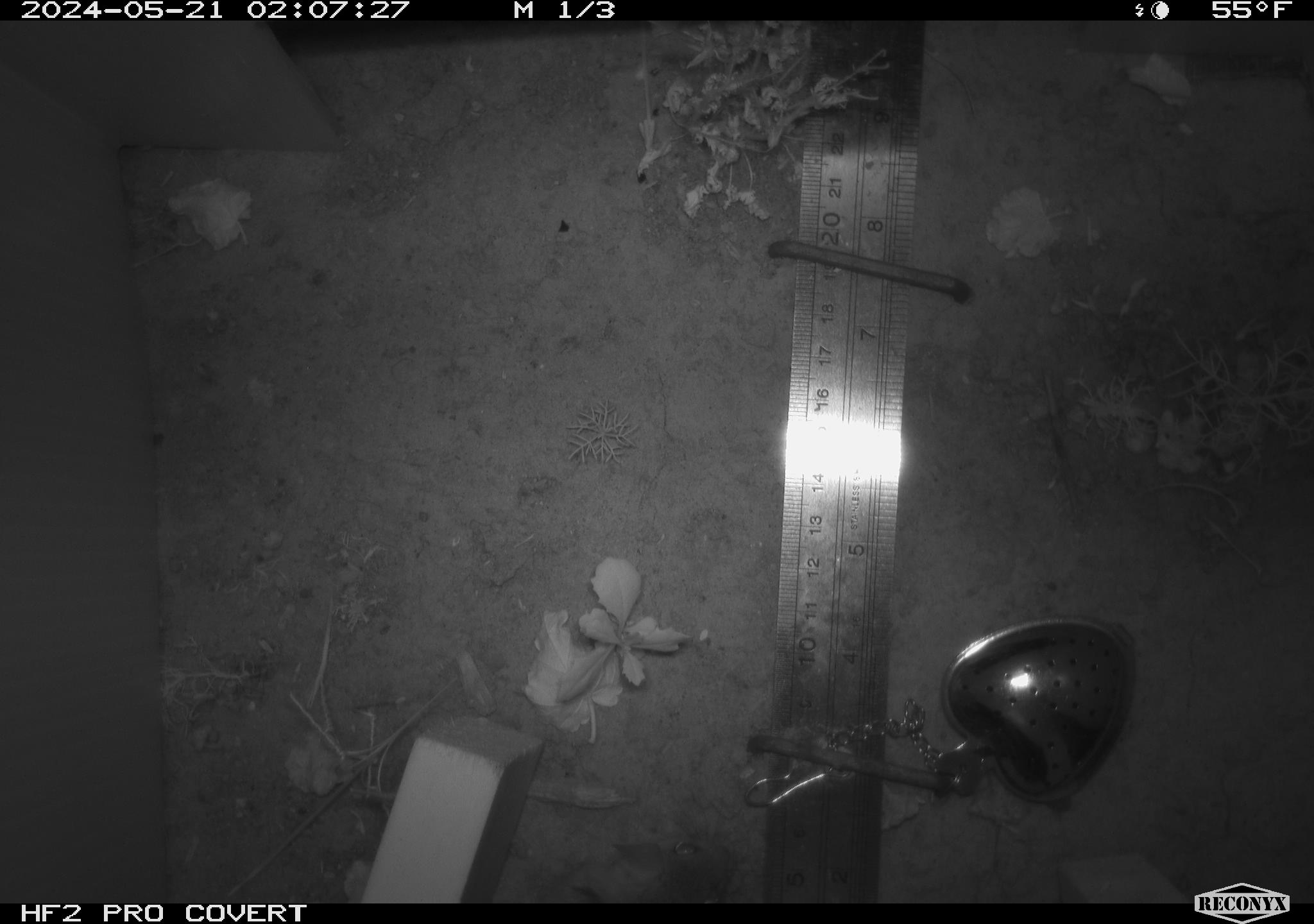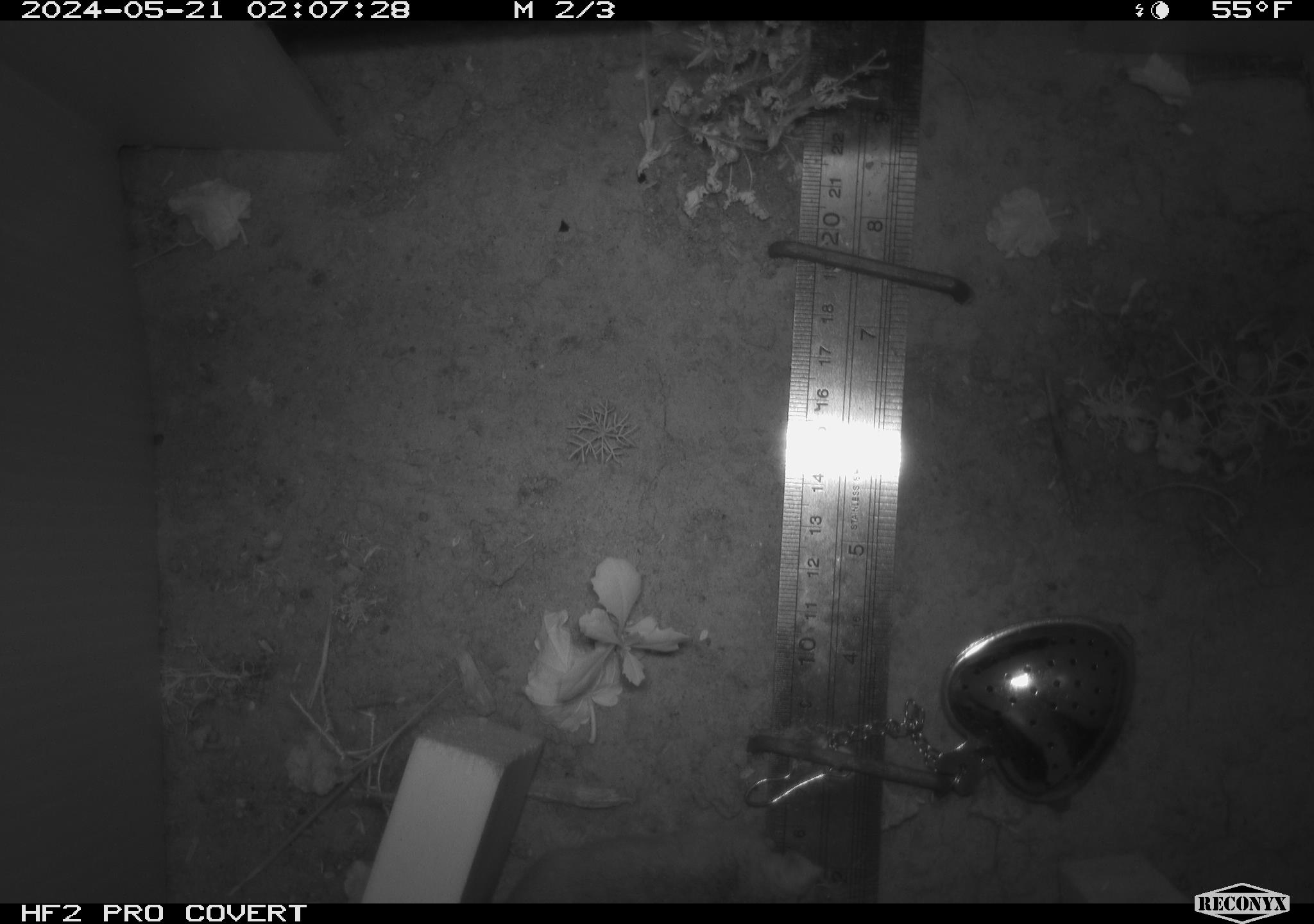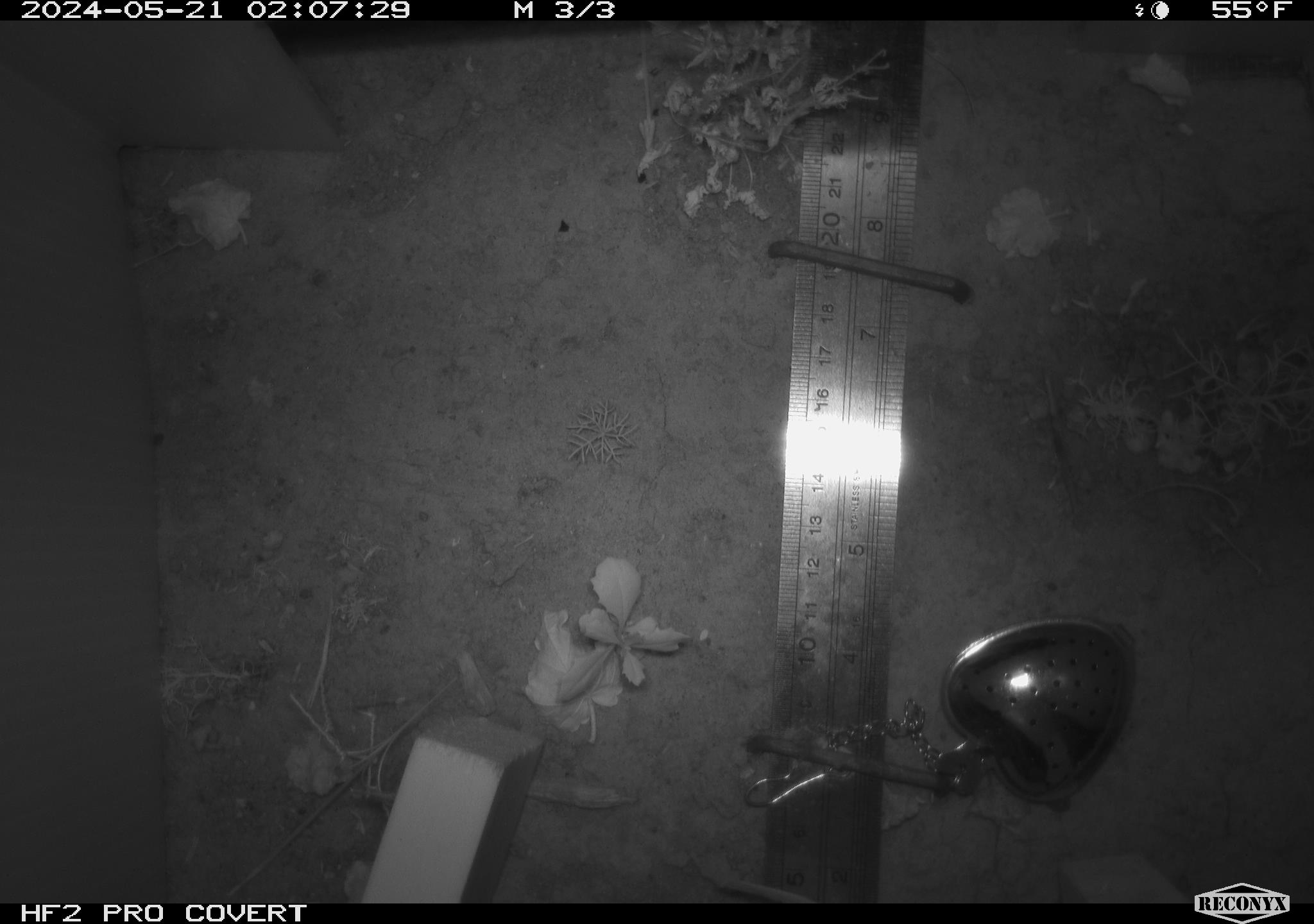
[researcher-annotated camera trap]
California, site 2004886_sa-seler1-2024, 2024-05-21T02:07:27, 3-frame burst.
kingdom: Animalia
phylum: Chordata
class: Mammalia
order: Rodentia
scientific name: Rodentia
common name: mouse species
Mouse species (Rodentia).